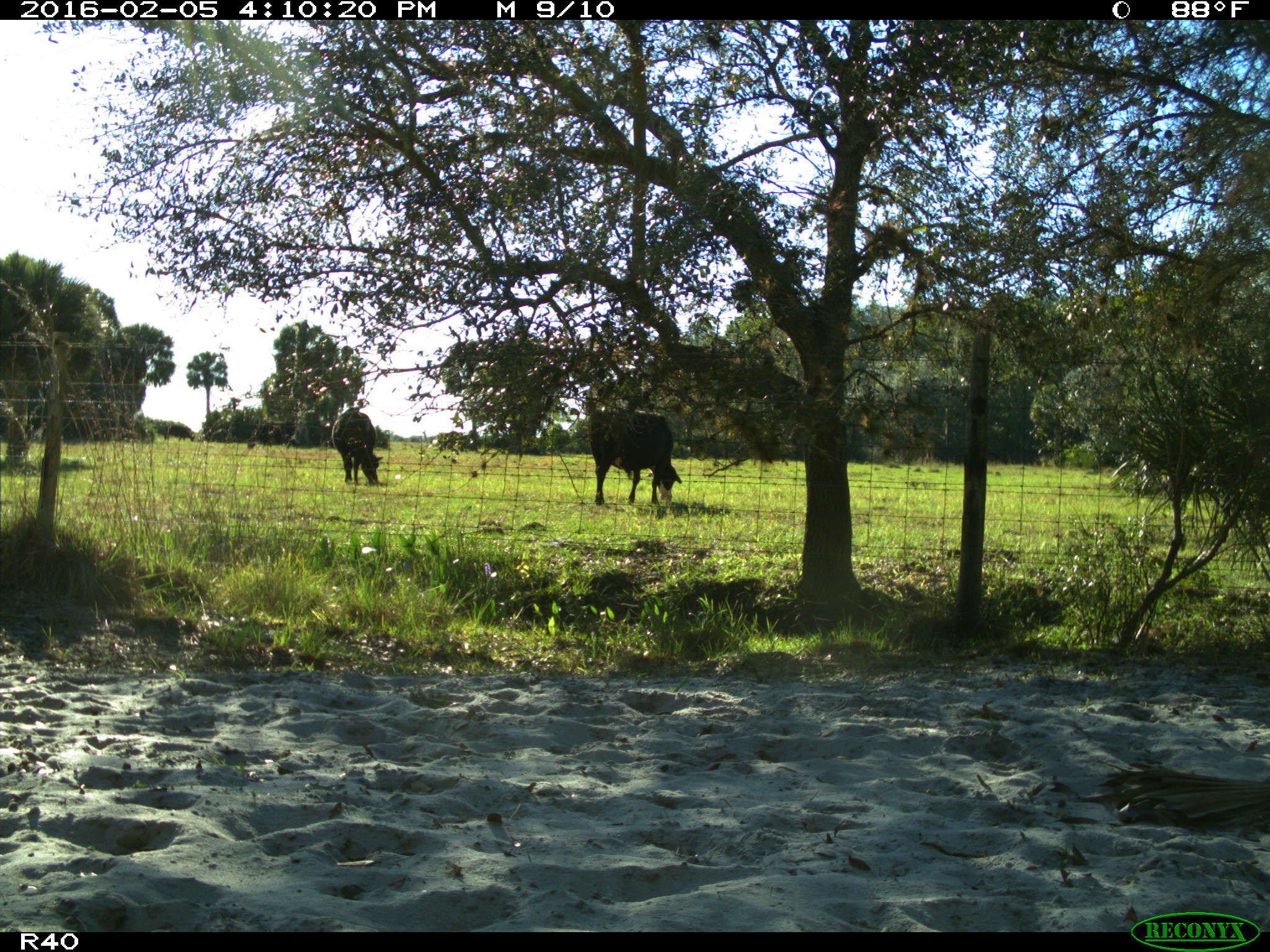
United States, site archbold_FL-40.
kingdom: Animalia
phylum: Chordata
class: Mammalia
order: Artiodactyla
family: Bovidae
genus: Bos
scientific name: Bos taurus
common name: domestic cow